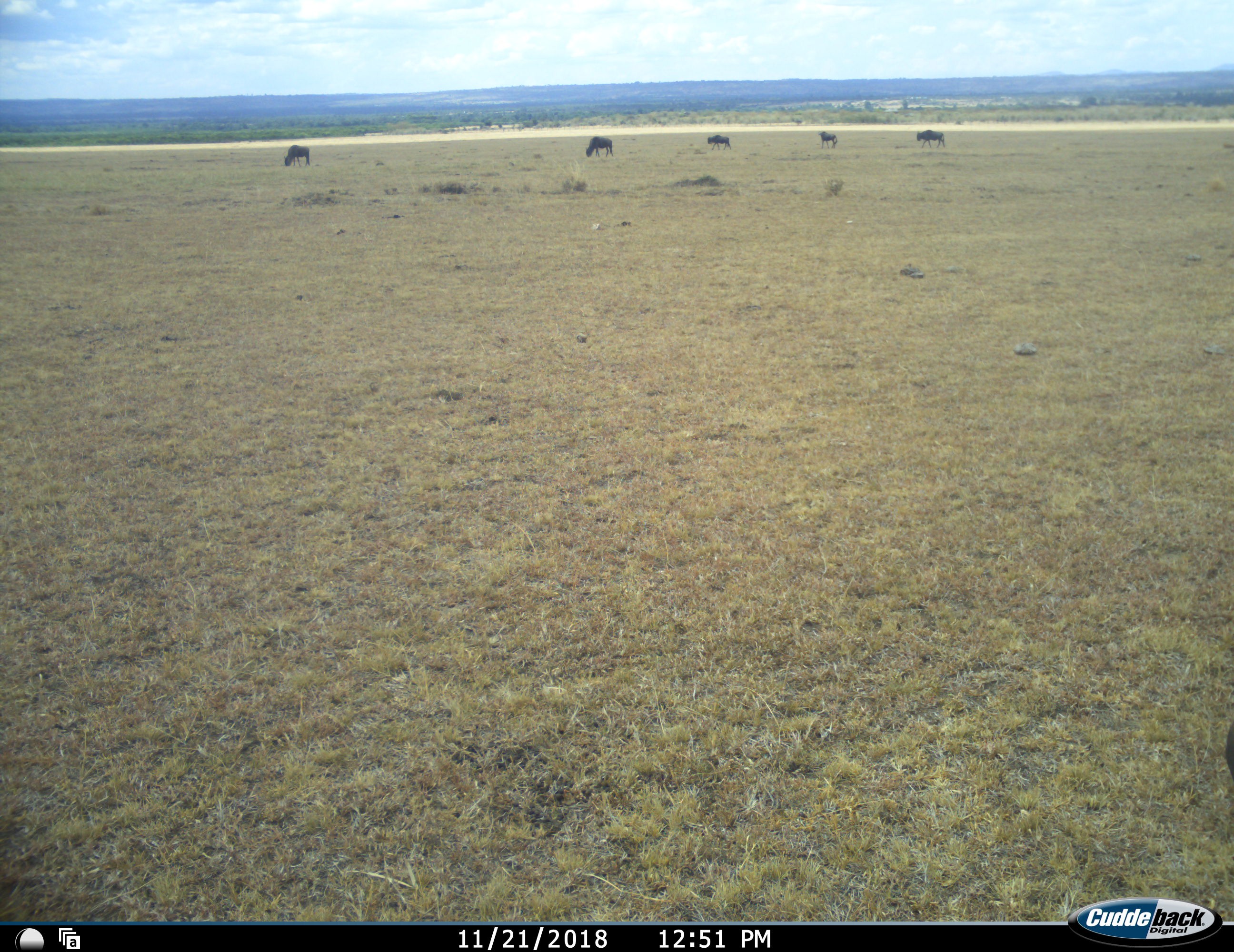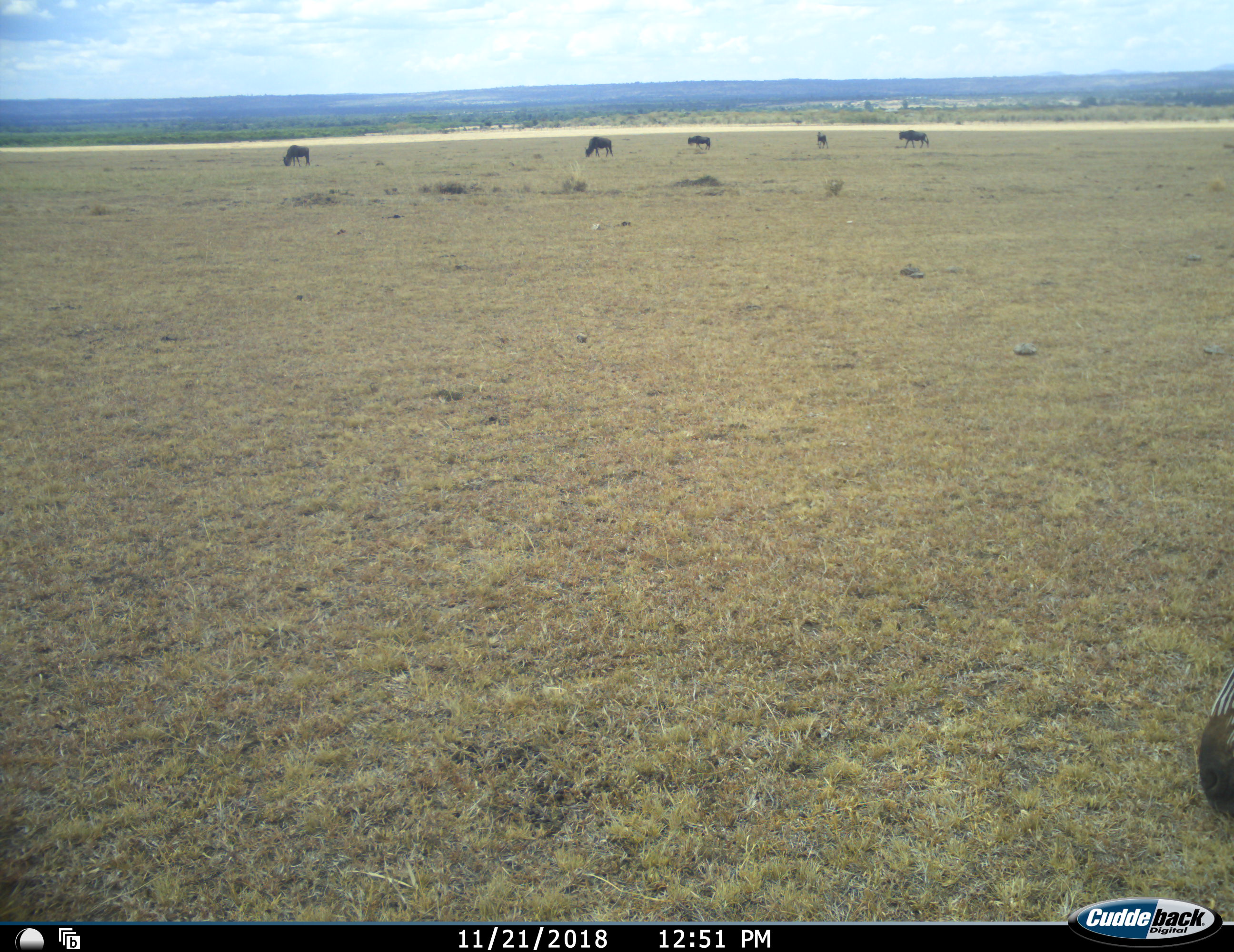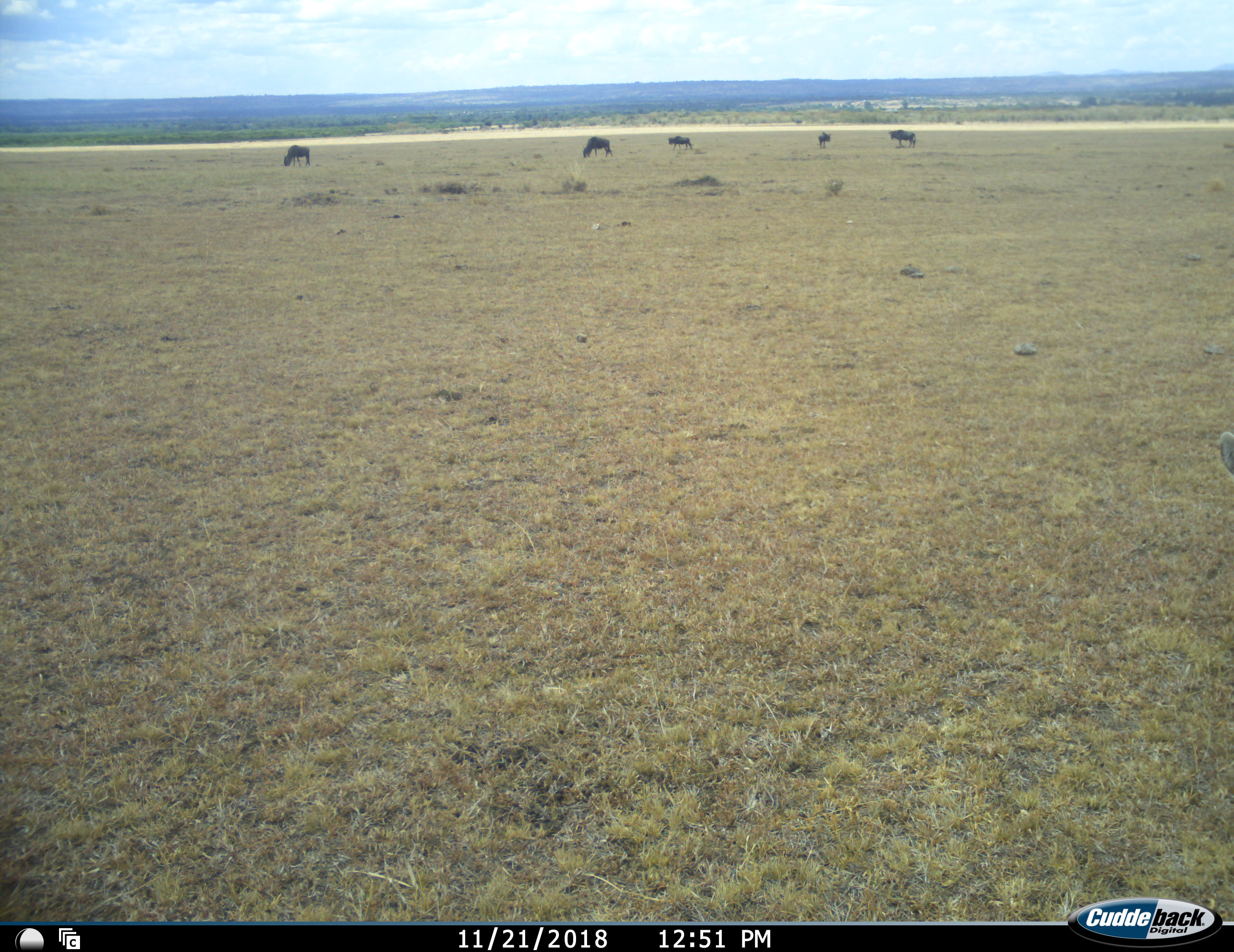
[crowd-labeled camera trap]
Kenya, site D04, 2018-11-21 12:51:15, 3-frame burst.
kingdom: Animalia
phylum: Chordata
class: Mammalia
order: Artiodactyla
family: Bovidae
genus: Connochaetes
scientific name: Connochaetes taurinus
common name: common wildebeest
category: wildebeest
Wildebeest (common wildebeest) (Connochaetes taurinus), count 5. Behavior (volunteer vote fractions): standing 20%, resting 0%, moving 40%, interacting 0%. Young present (vote fraction): 20%. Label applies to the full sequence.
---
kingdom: Animalia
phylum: Chordata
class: Mammalia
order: Perissodactyla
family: Equidae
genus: Equus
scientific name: Equus quagga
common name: plains zebra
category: zebra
Zebra (plains zebra) (Equus quagga), count 1. Behavior (volunteer vote fractions): standing 20%, resting 0%, moving 60%, interacting 0%. Young present (vote fraction): 0%. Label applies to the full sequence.